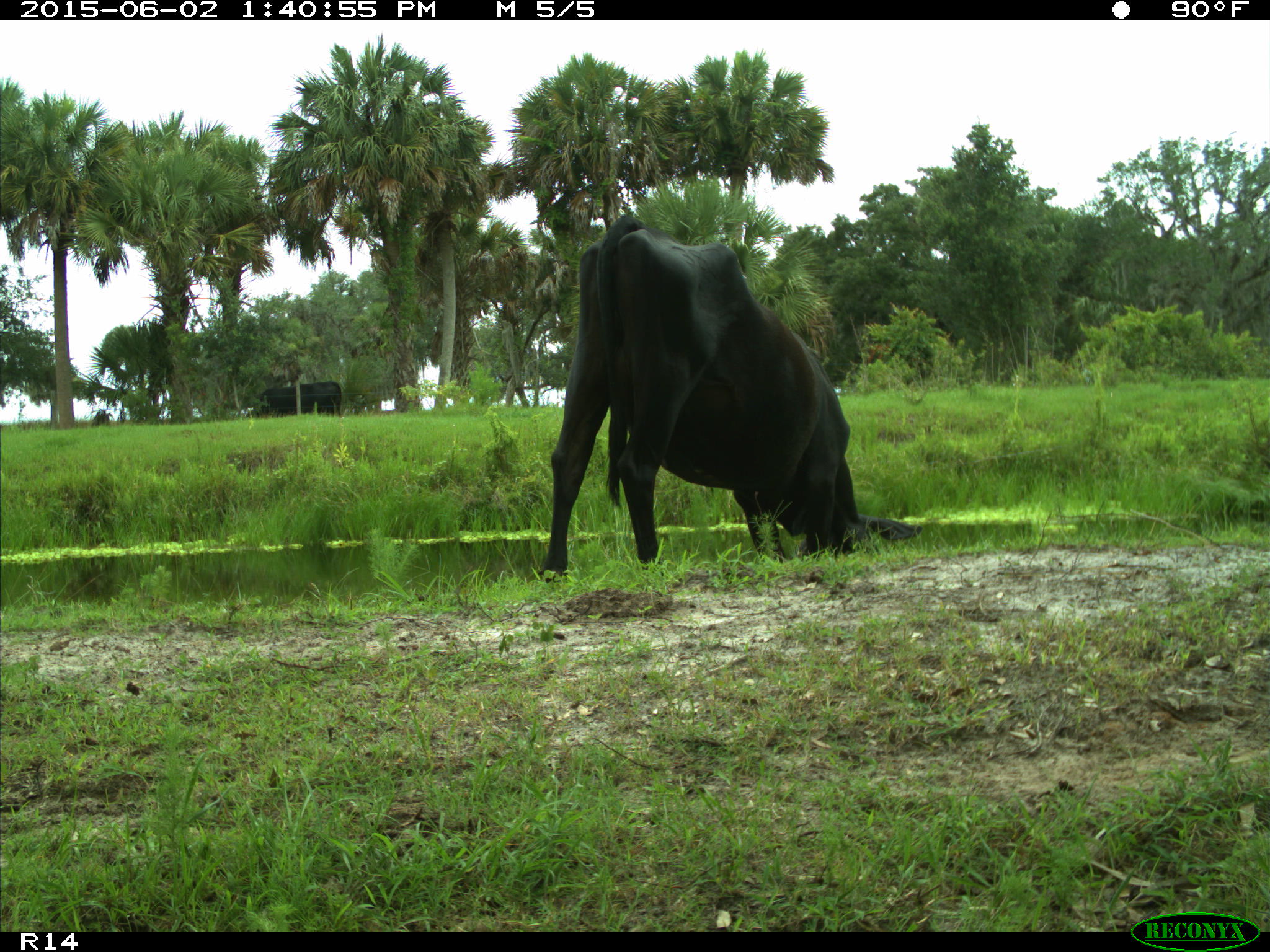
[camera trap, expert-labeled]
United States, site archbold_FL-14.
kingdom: Animalia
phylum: Chordata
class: Mammalia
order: Artiodactyla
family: Bovidae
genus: Bos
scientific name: Bos taurus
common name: domestic cow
Bos taurus (domestic cow).